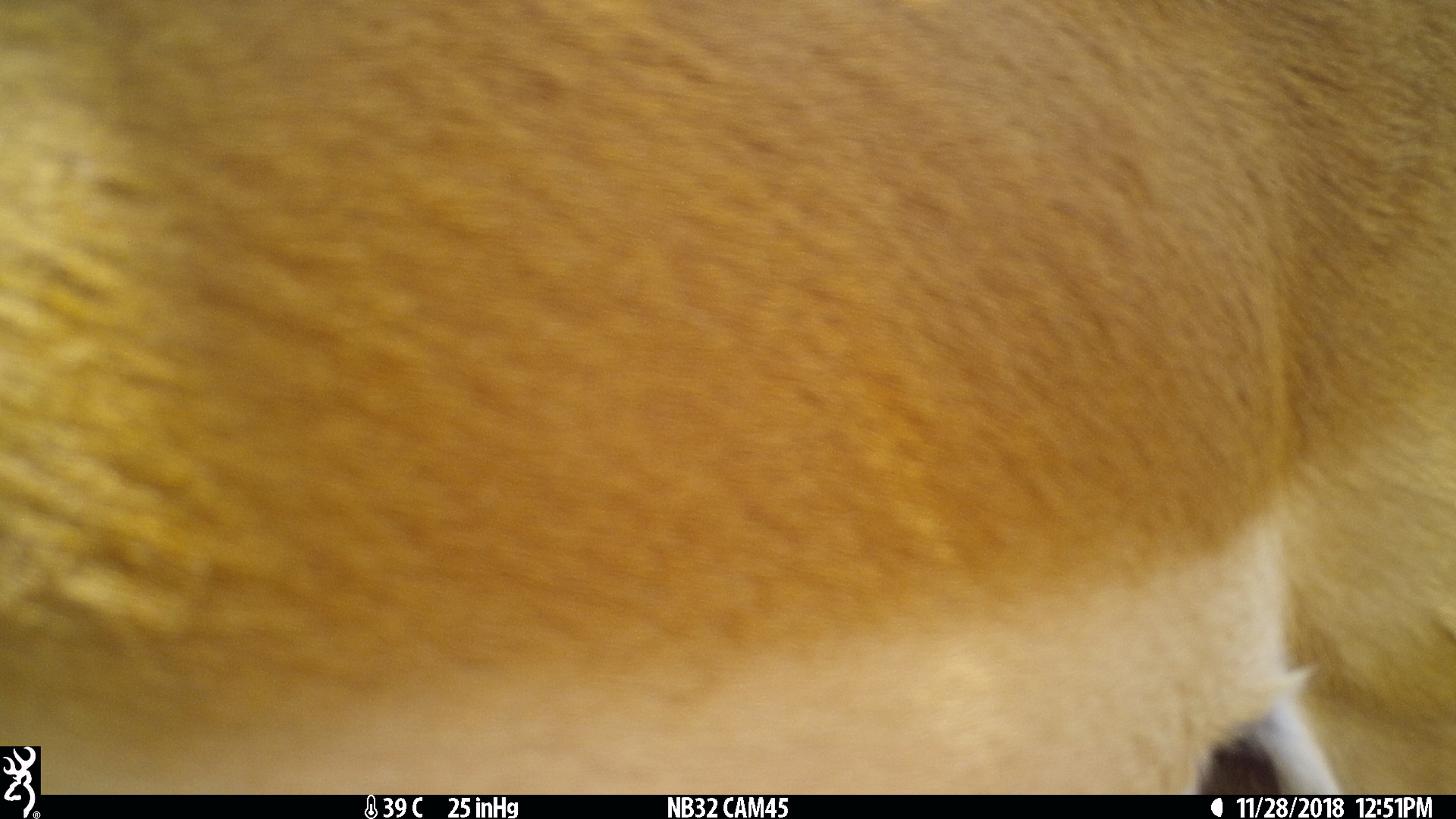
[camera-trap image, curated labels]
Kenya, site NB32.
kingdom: Animalia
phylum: Chordata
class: Mammalia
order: Artiodactyla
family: Bovidae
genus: Aepyceros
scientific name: Aepyceros melampus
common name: impala